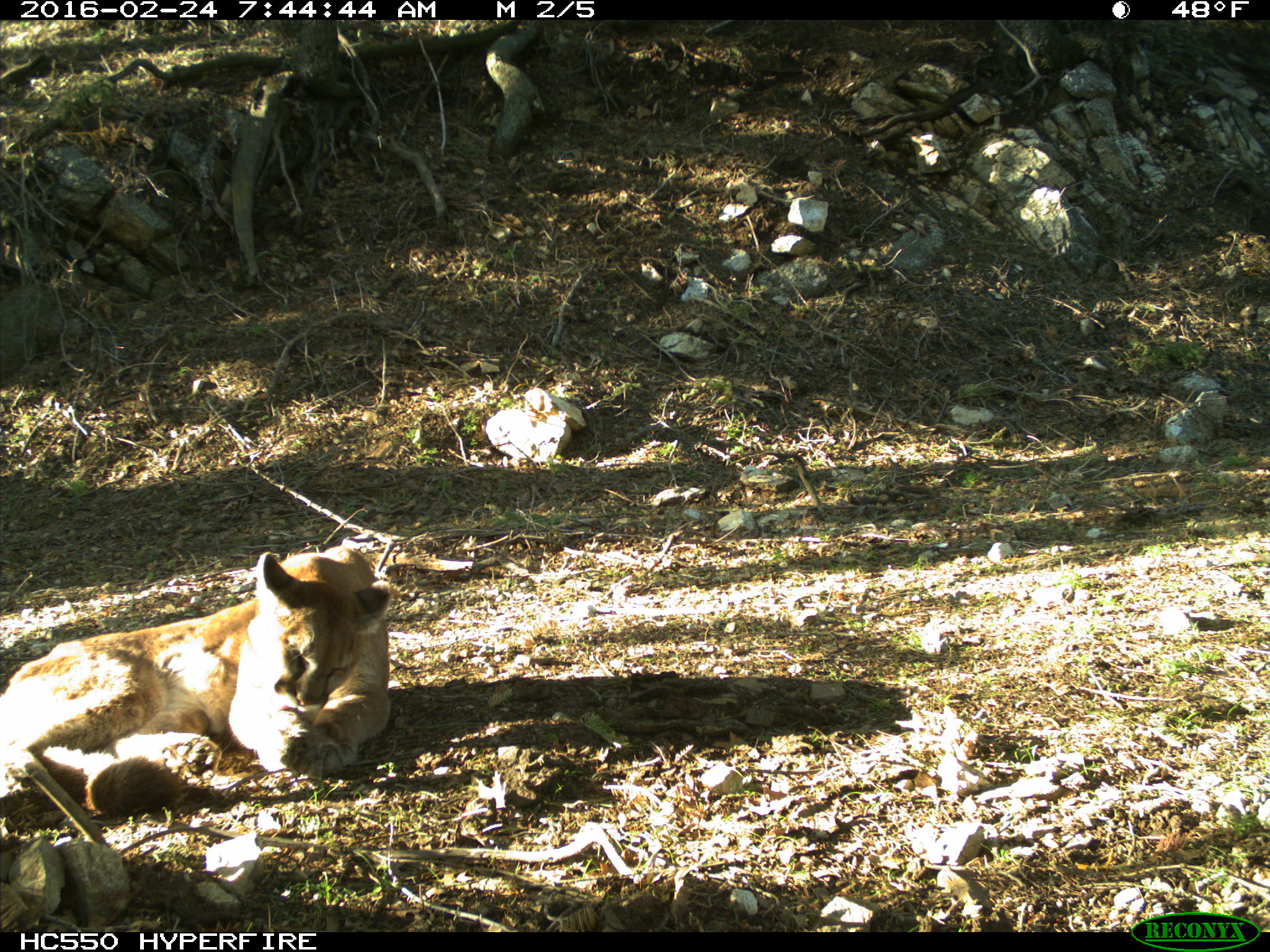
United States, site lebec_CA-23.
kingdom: Animalia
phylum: Chordata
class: Mammalia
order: Carnivora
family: Felidae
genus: Puma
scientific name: Puma concolor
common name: mountain lion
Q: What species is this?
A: Puma concolor (mountain lion).